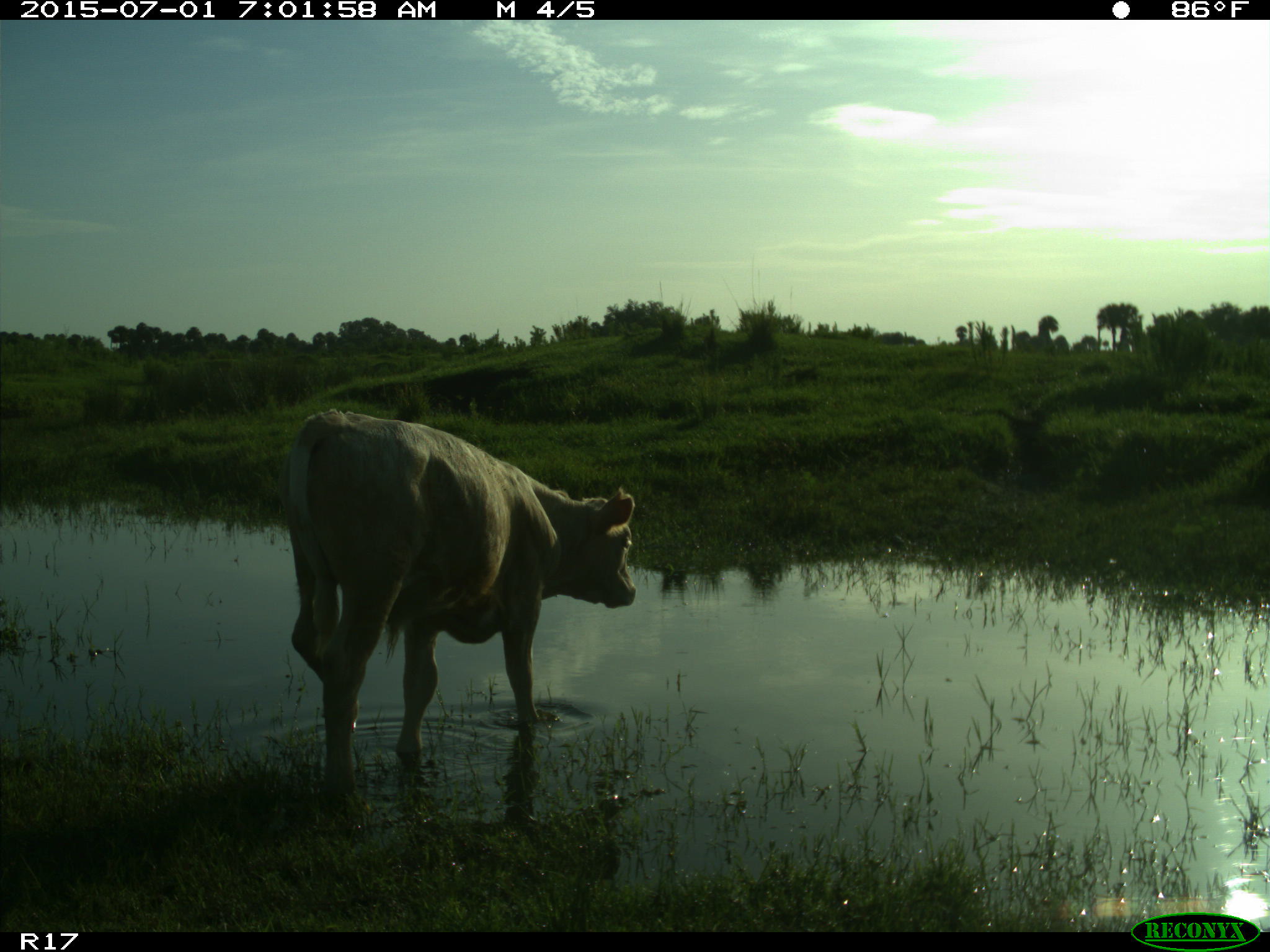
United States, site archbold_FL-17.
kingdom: Animalia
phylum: Chordata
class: Mammalia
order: Artiodactyla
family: Bovidae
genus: Bos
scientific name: Bos taurus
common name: domestic cow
Bos taurus (domestic cow).